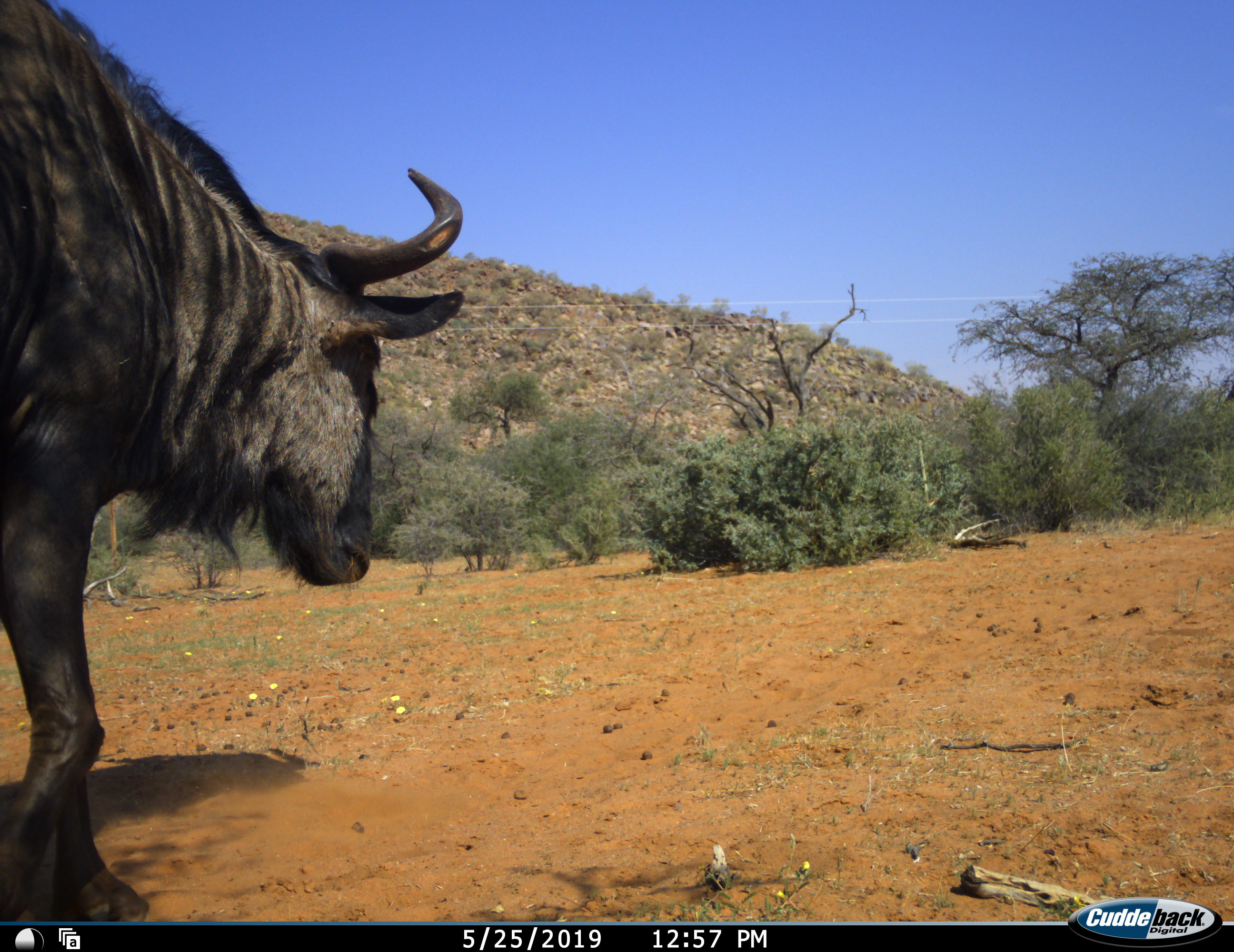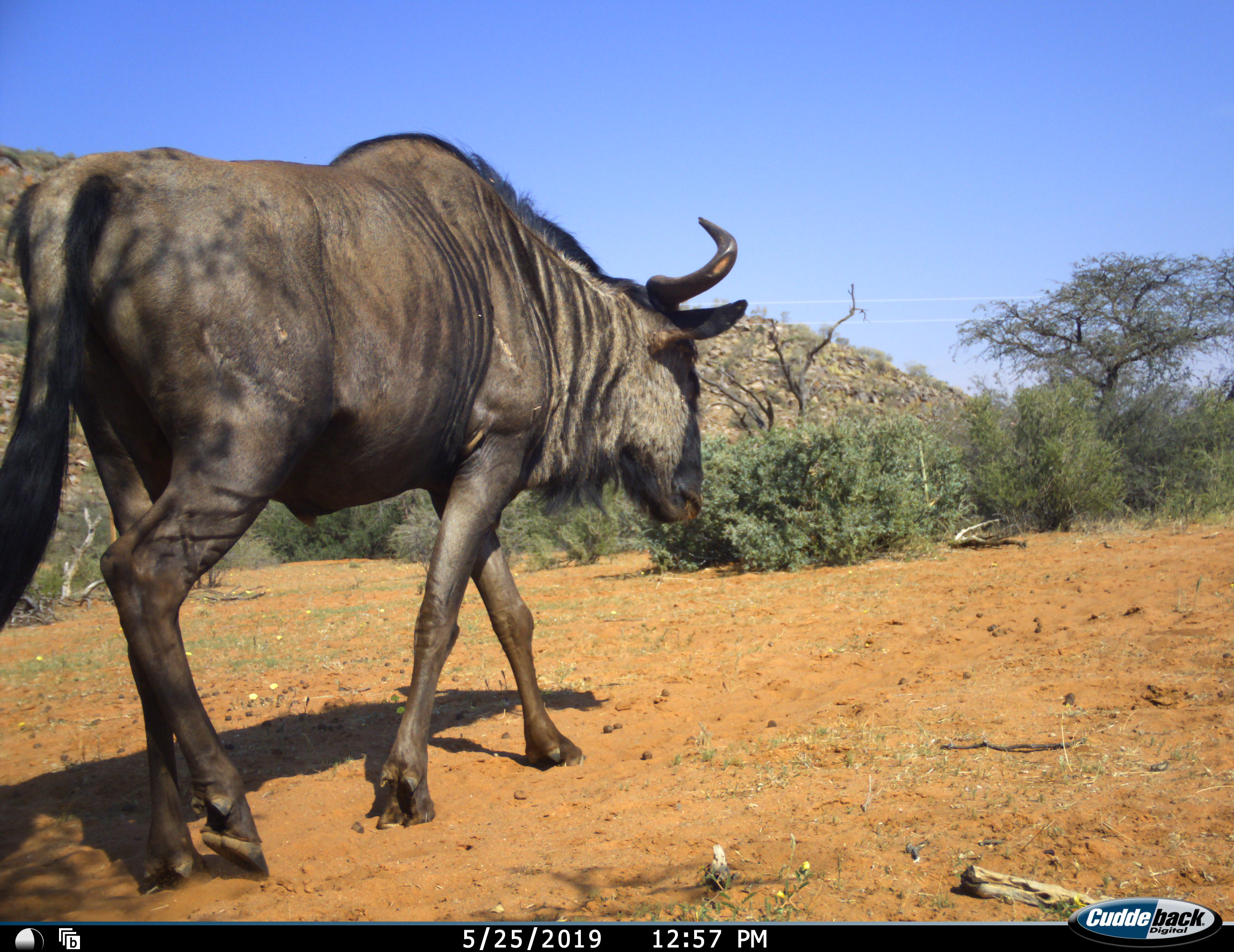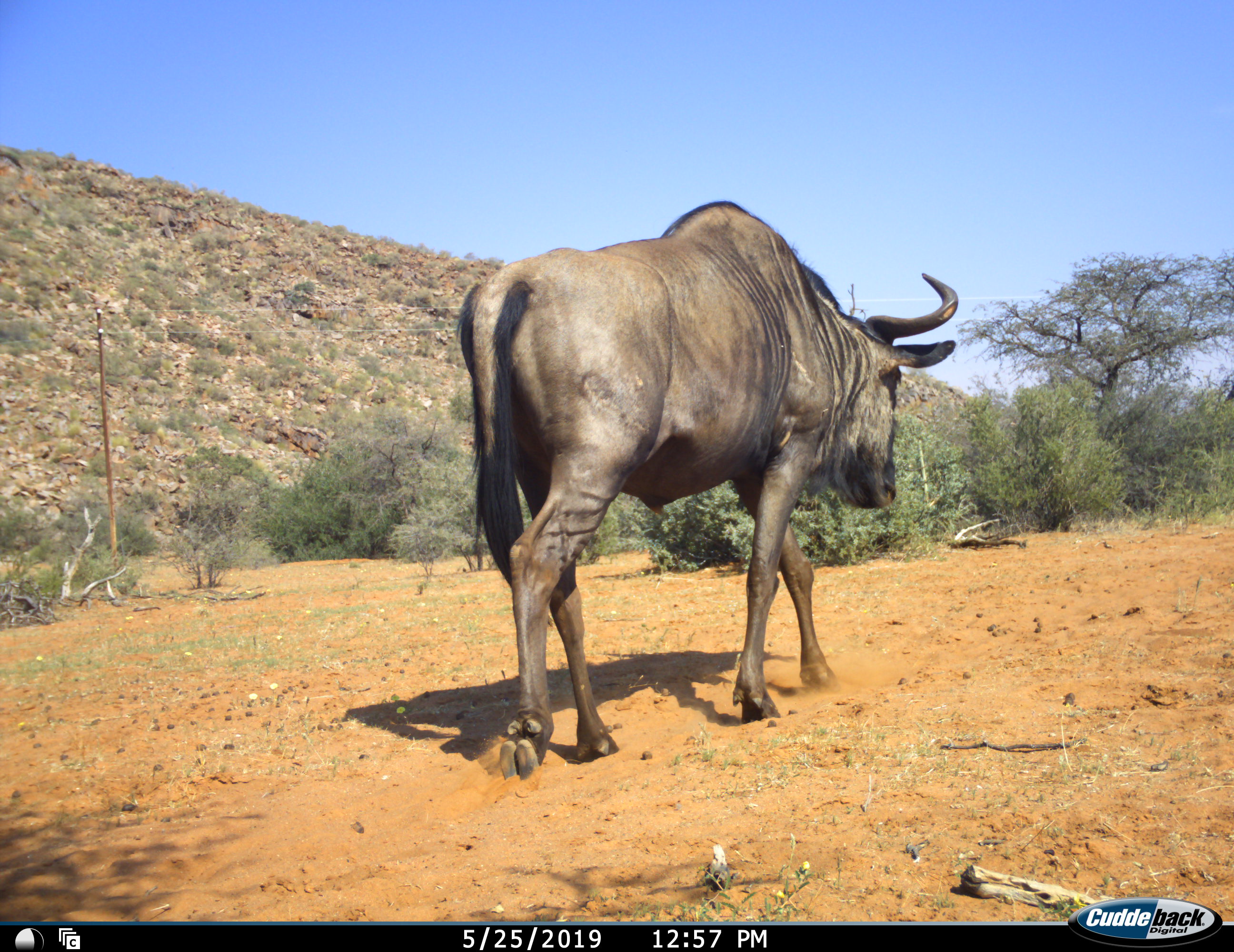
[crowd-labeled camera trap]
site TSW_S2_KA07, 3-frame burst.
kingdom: Animalia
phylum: Chordata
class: Mammalia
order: Artiodactyla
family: Bovidae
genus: Connochaetes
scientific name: Connochaetes taurinus taurinus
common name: blue wildebeest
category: wildebeestblue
Wildebeestblue (blue wildebeest) (Connochaetes taurinus taurinus), count 1. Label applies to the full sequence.